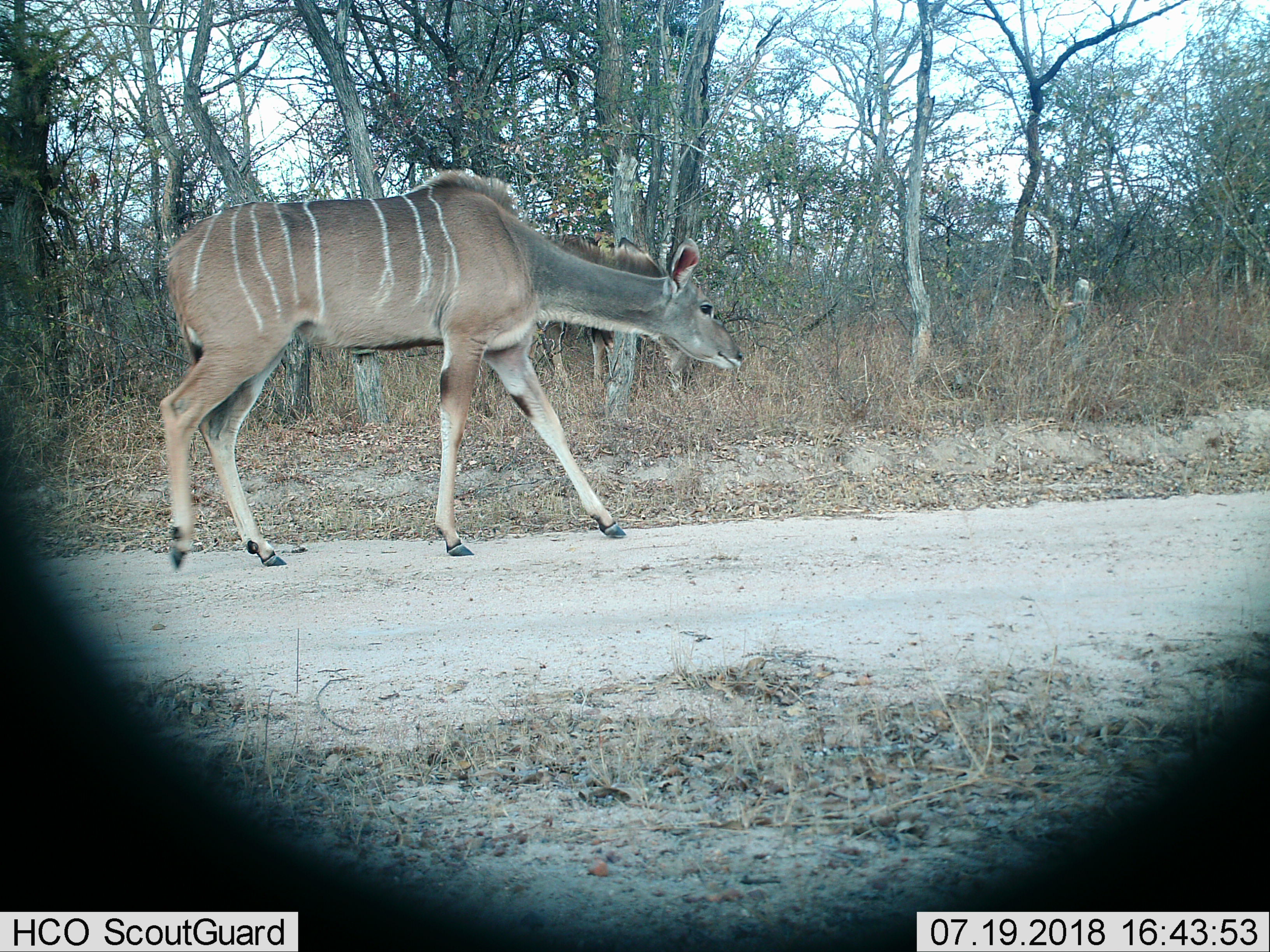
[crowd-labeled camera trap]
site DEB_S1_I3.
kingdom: Animalia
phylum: Chordata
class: Mammalia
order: Artiodactyla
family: Bovidae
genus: Tragelaphus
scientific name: Tragelaphus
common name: kudu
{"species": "kudu (Tragelaphus)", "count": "1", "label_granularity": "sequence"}